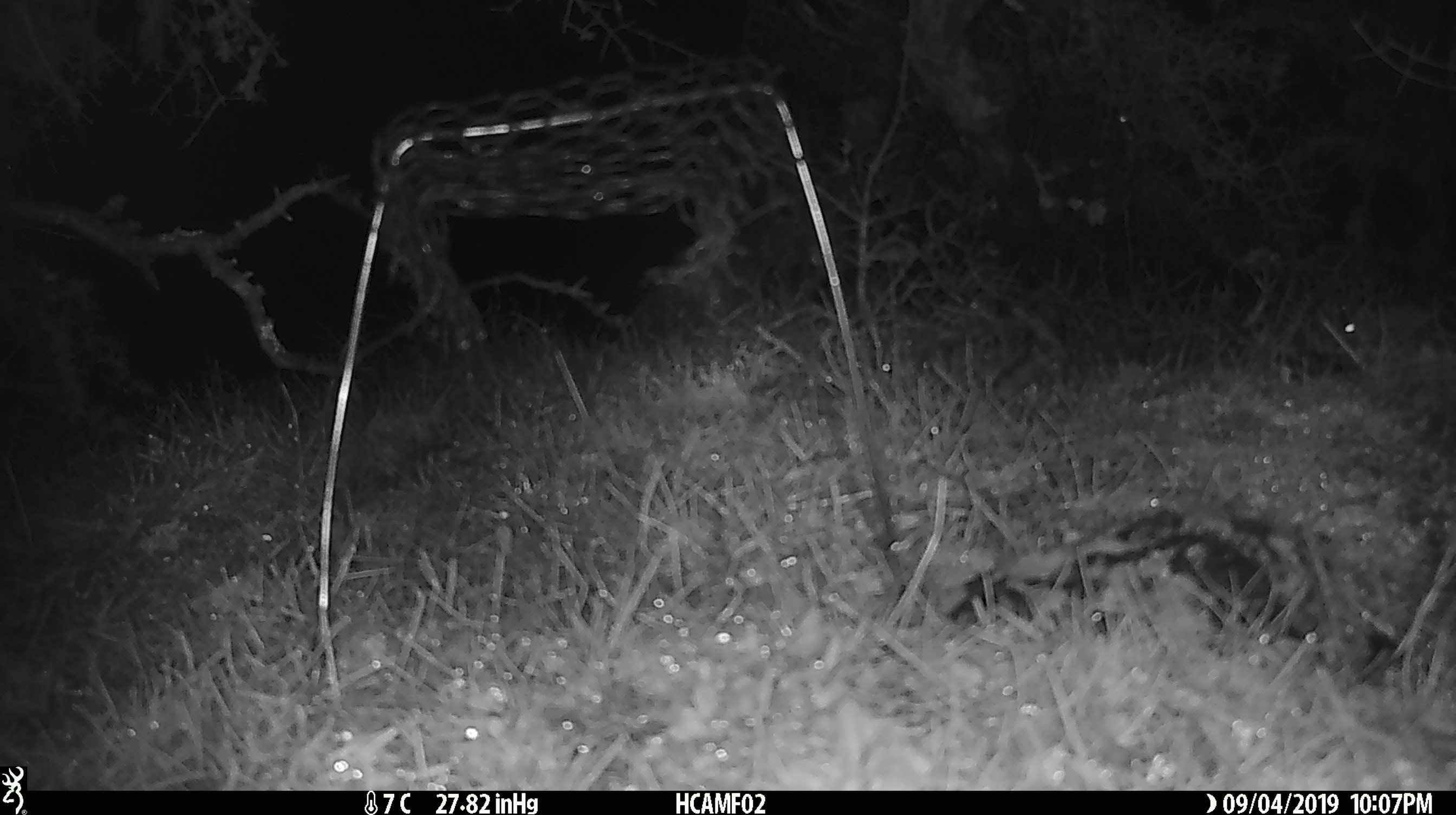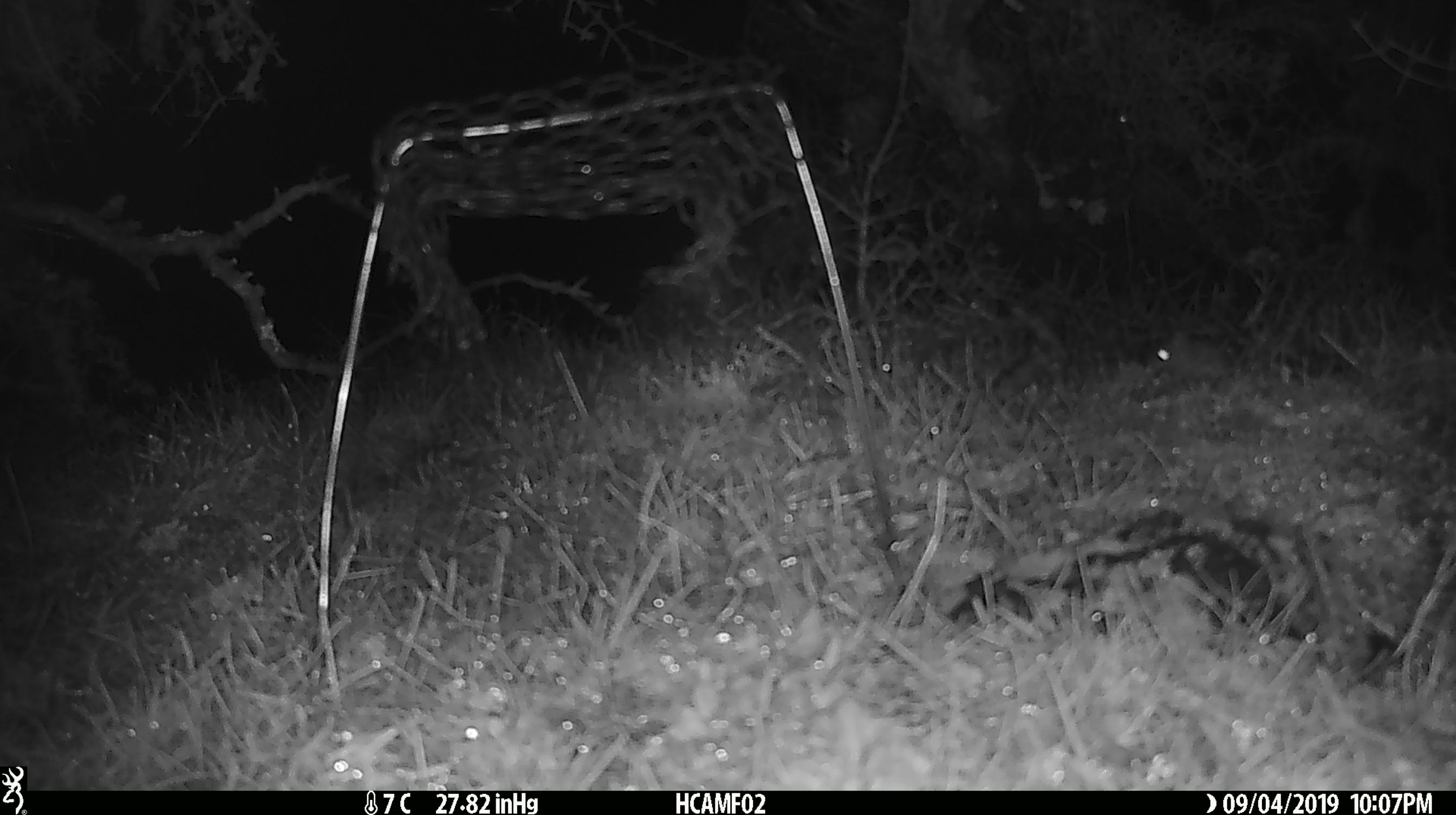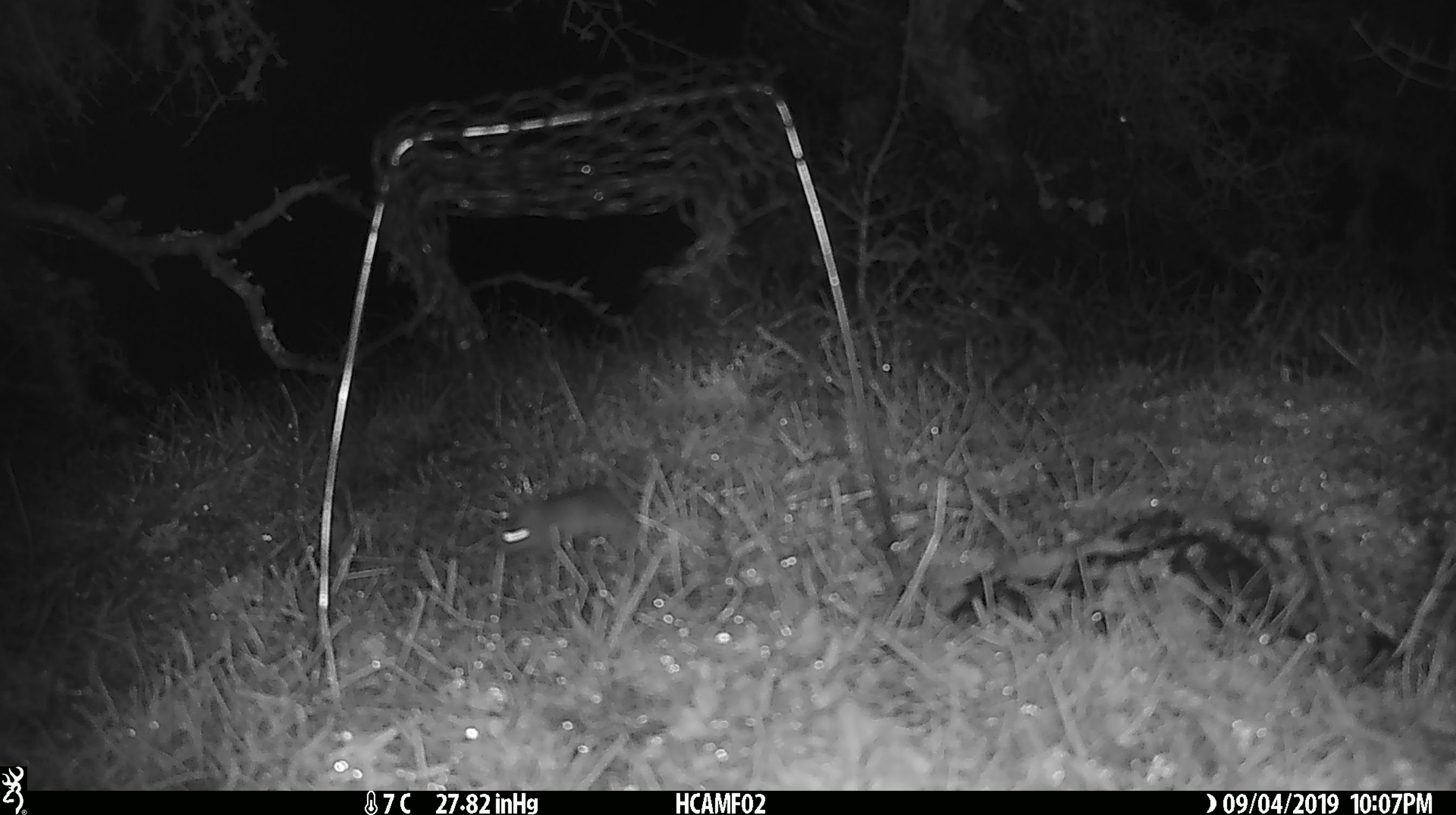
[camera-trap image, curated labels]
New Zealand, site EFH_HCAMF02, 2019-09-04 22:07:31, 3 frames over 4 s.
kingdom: Animalia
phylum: Chordata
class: Mammalia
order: Rodentia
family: Muridae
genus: Mus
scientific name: Mus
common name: mouse